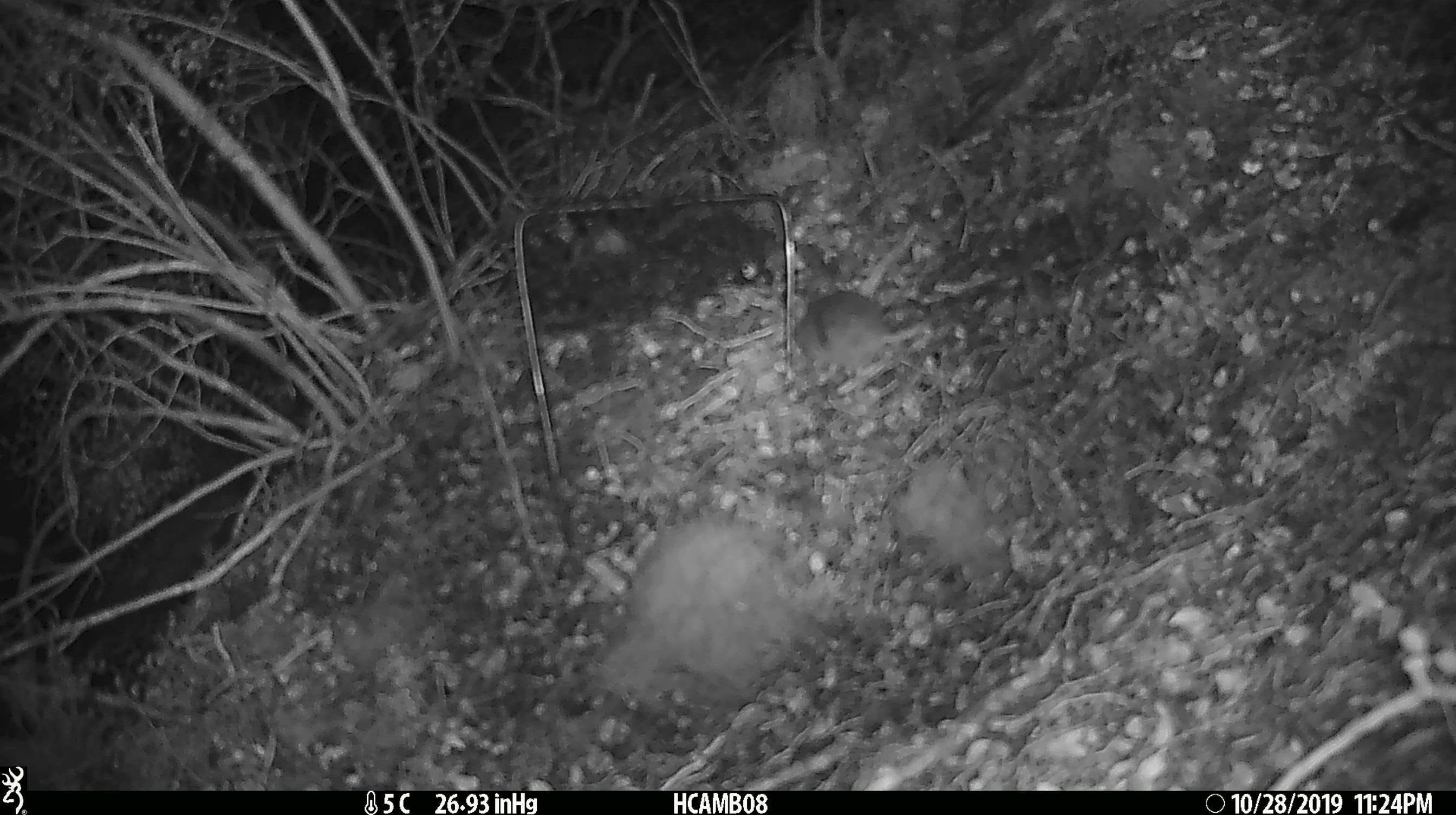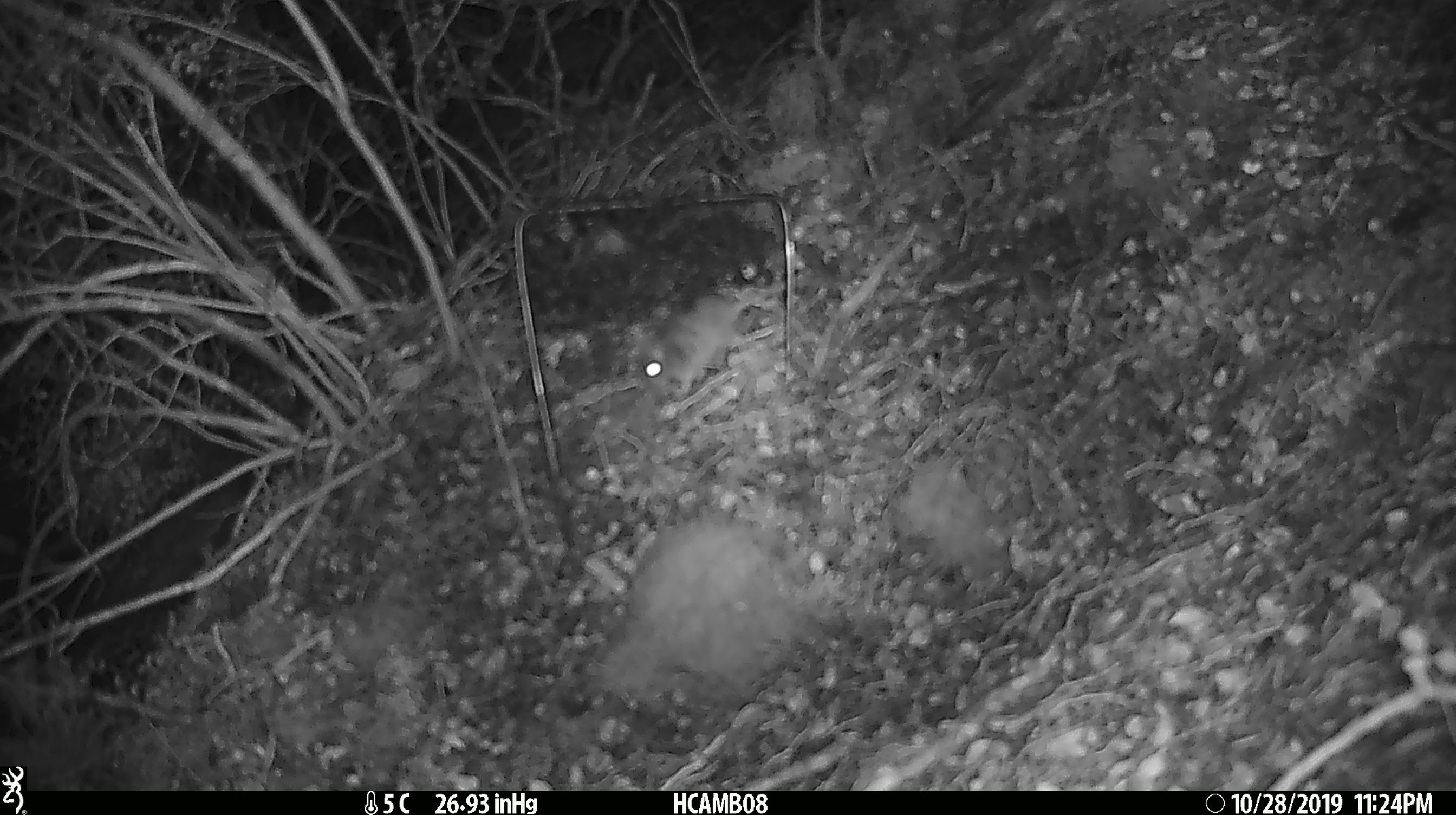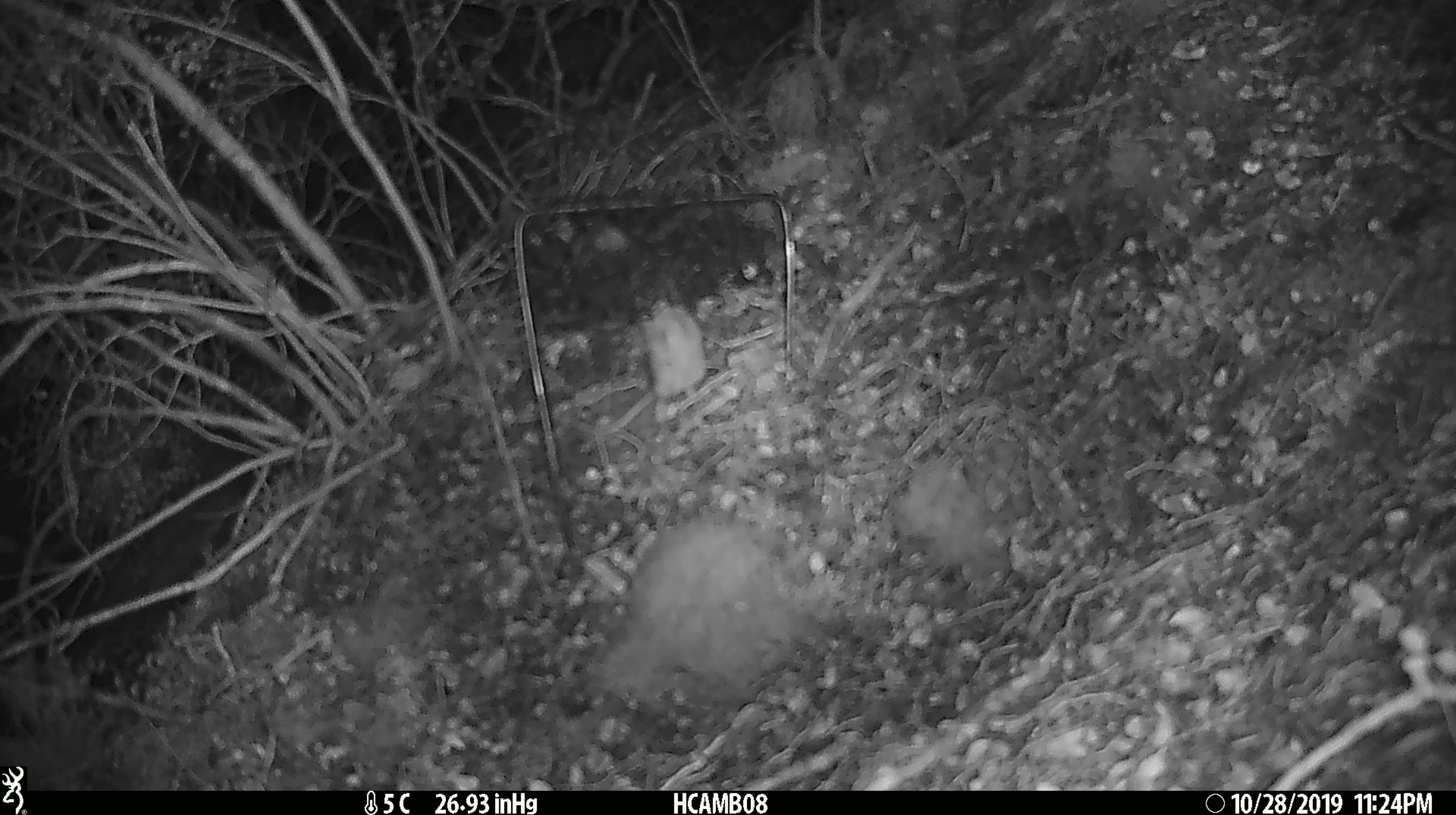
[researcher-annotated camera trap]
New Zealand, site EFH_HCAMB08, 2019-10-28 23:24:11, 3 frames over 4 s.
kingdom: Animalia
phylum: Chordata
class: Mammalia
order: Rodentia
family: Muridae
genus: Mus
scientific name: Mus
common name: mouse